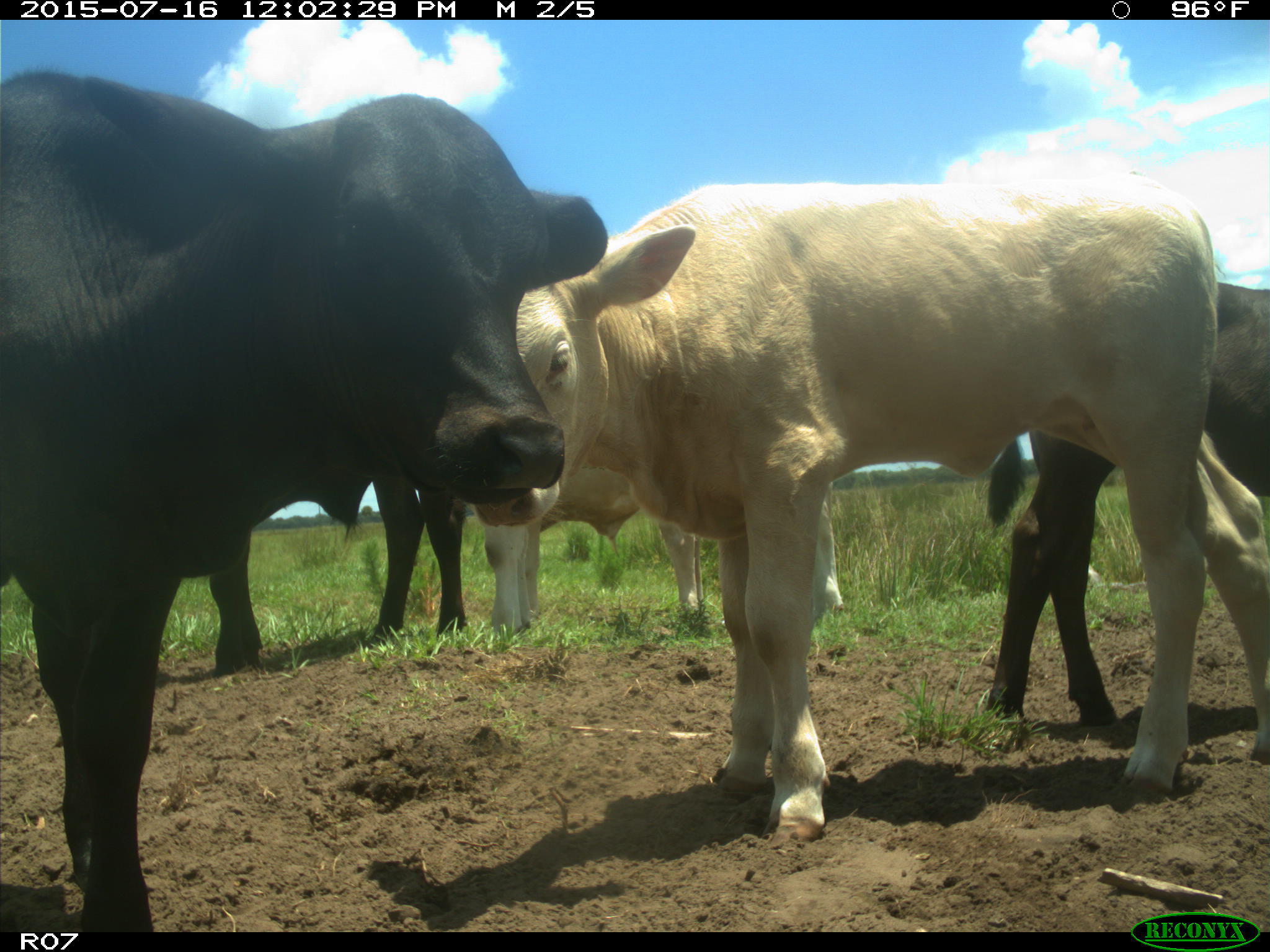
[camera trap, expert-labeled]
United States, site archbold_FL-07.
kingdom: Animalia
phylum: Chordata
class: Mammalia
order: Artiodactyla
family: Bovidae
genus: Bos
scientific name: Bos taurus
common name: domestic cow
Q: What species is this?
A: Bos taurus (domestic cow).